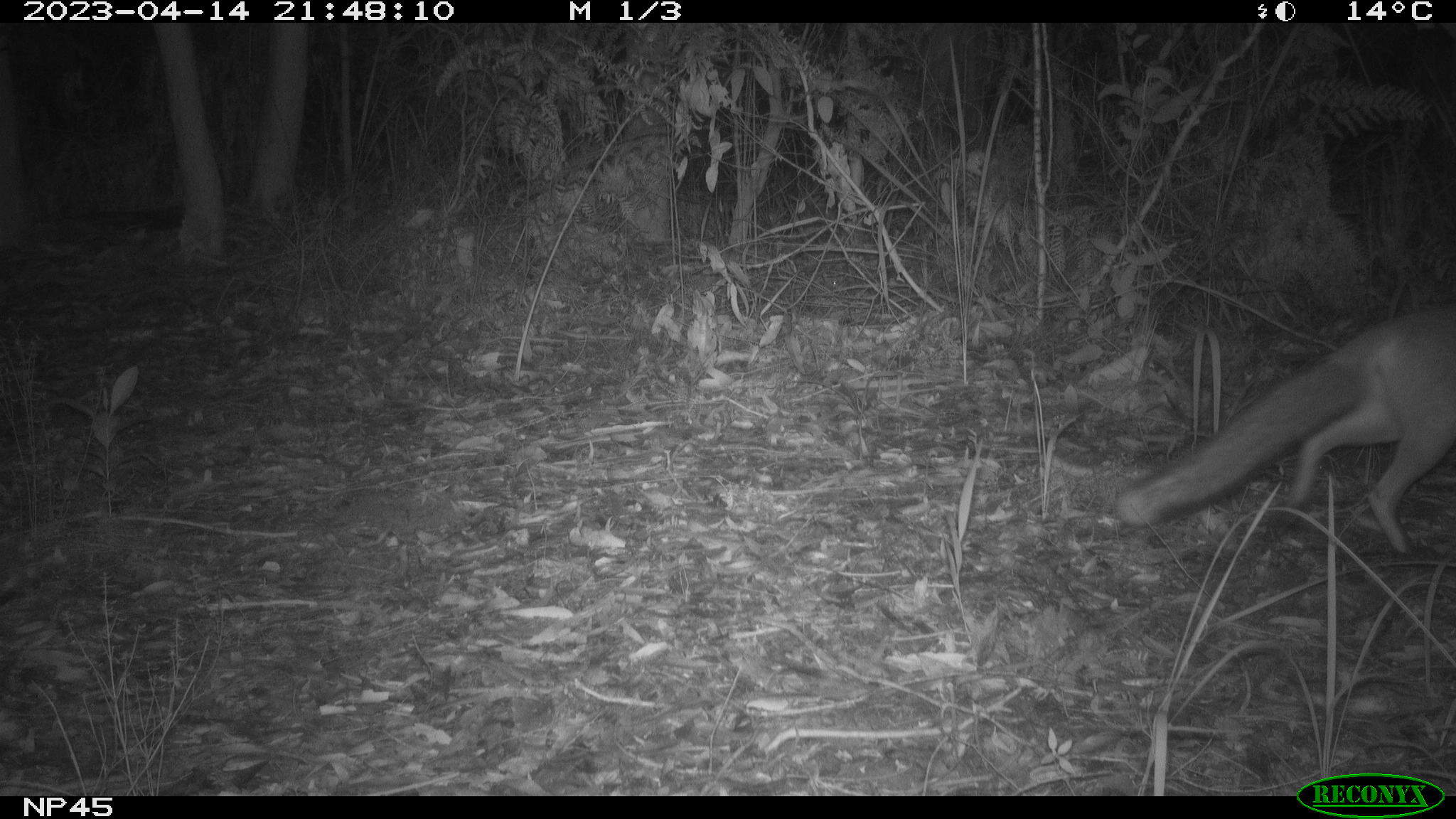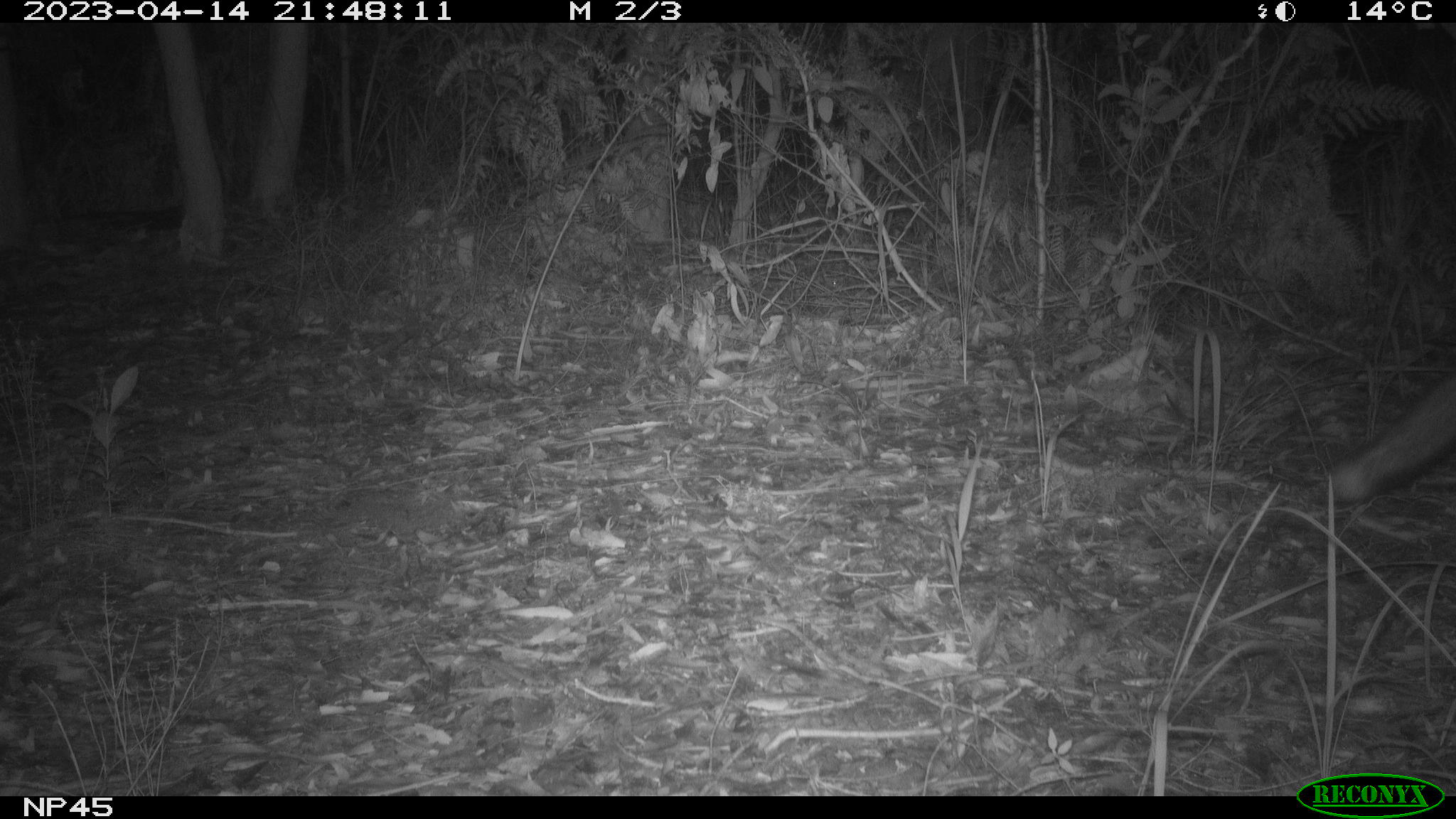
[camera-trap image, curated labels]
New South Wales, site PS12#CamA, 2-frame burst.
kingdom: Animalia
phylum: Chordata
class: Mammalia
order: Carnivora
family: Canidae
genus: Vulpes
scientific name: Vulpes vulpes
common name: red fox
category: fox